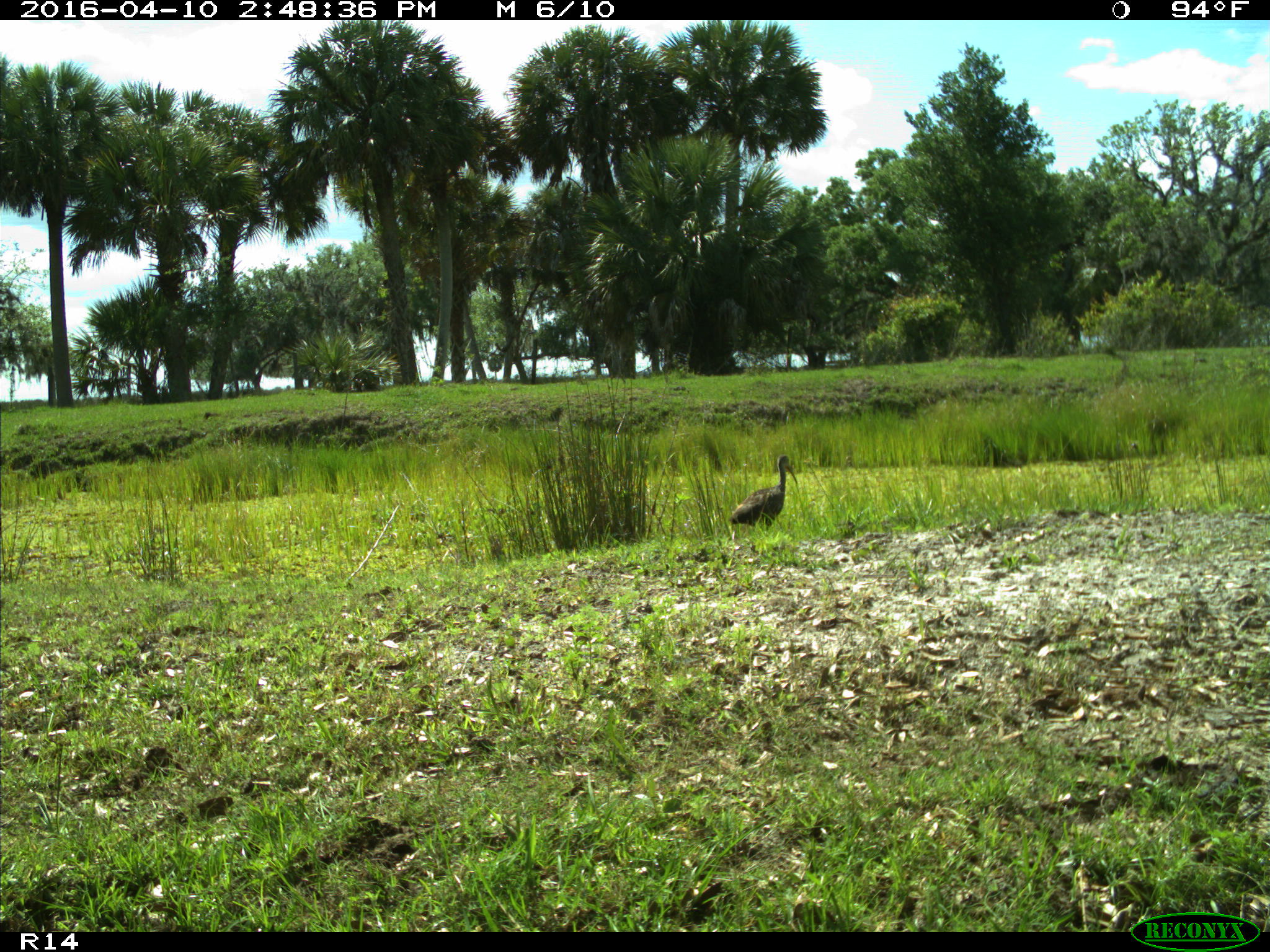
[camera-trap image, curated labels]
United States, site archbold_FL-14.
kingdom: Animalia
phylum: Chordata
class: Aves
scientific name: Aves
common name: birds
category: unidentified bird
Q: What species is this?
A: Unidentified bird (birds) (Aves).